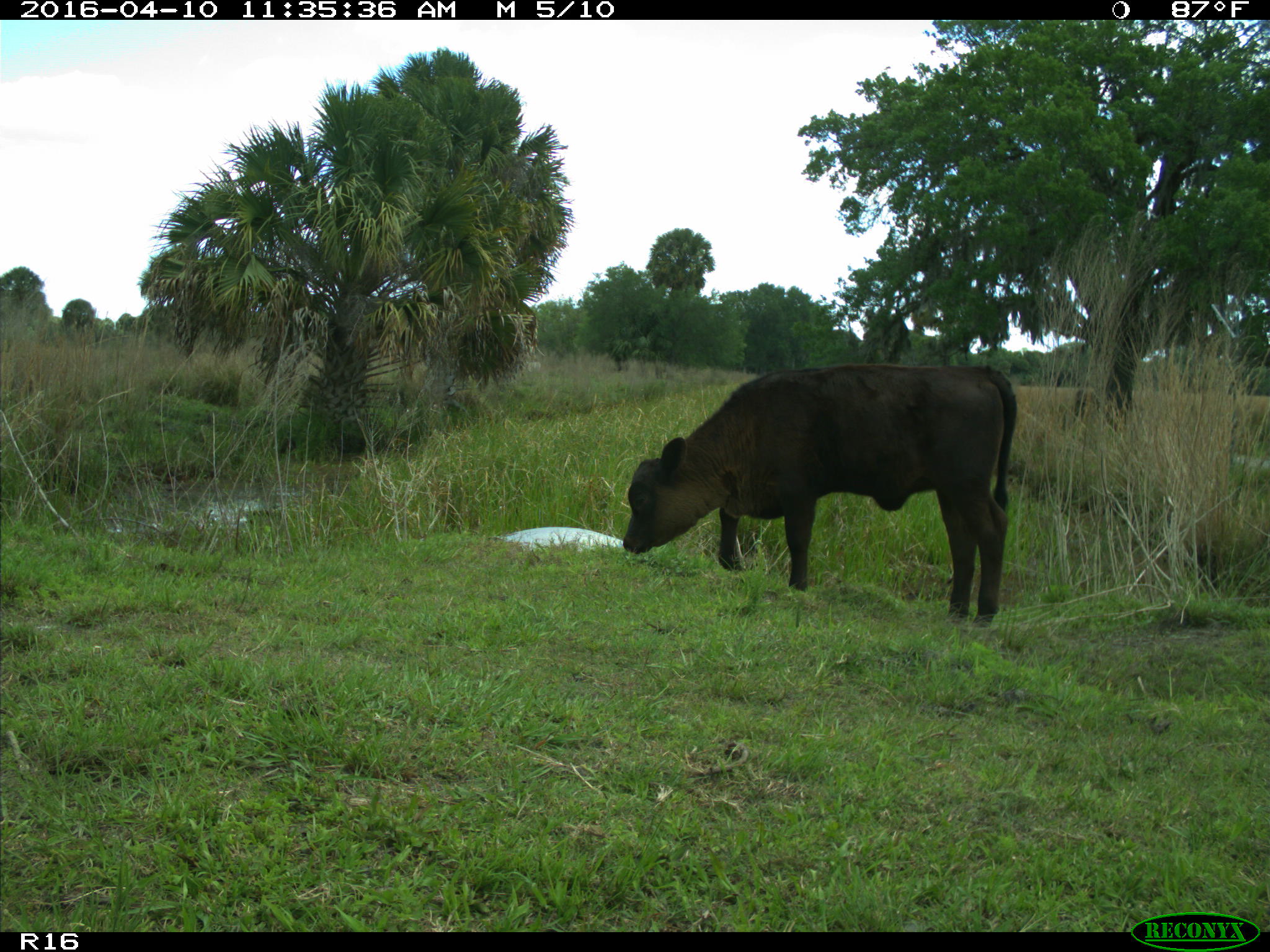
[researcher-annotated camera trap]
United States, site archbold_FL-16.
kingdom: Animalia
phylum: Chordata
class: Mammalia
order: Artiodactyla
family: Bovidae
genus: Bos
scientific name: Bos taurus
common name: domestic cow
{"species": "Bos taurus (domestic cow)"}